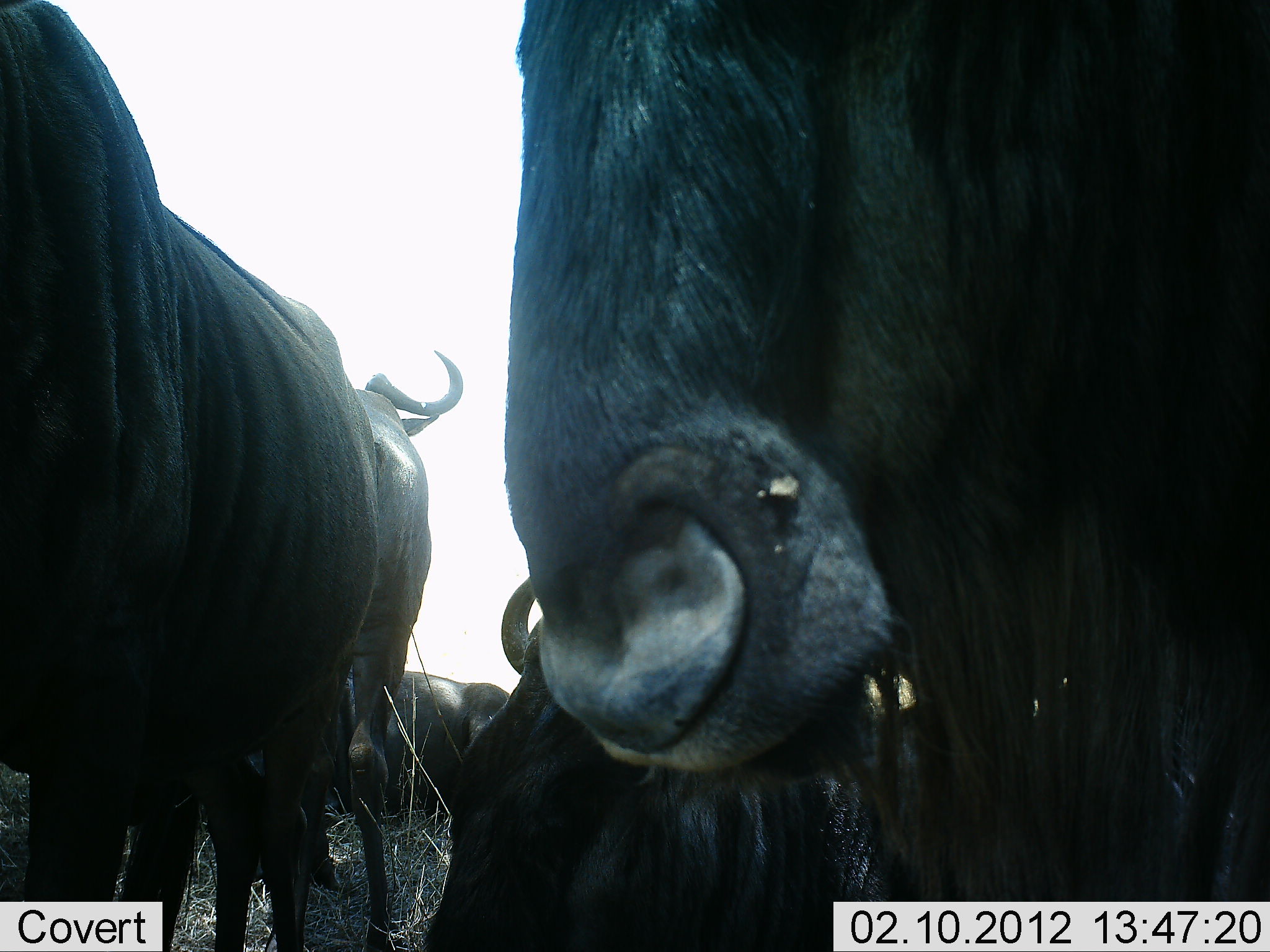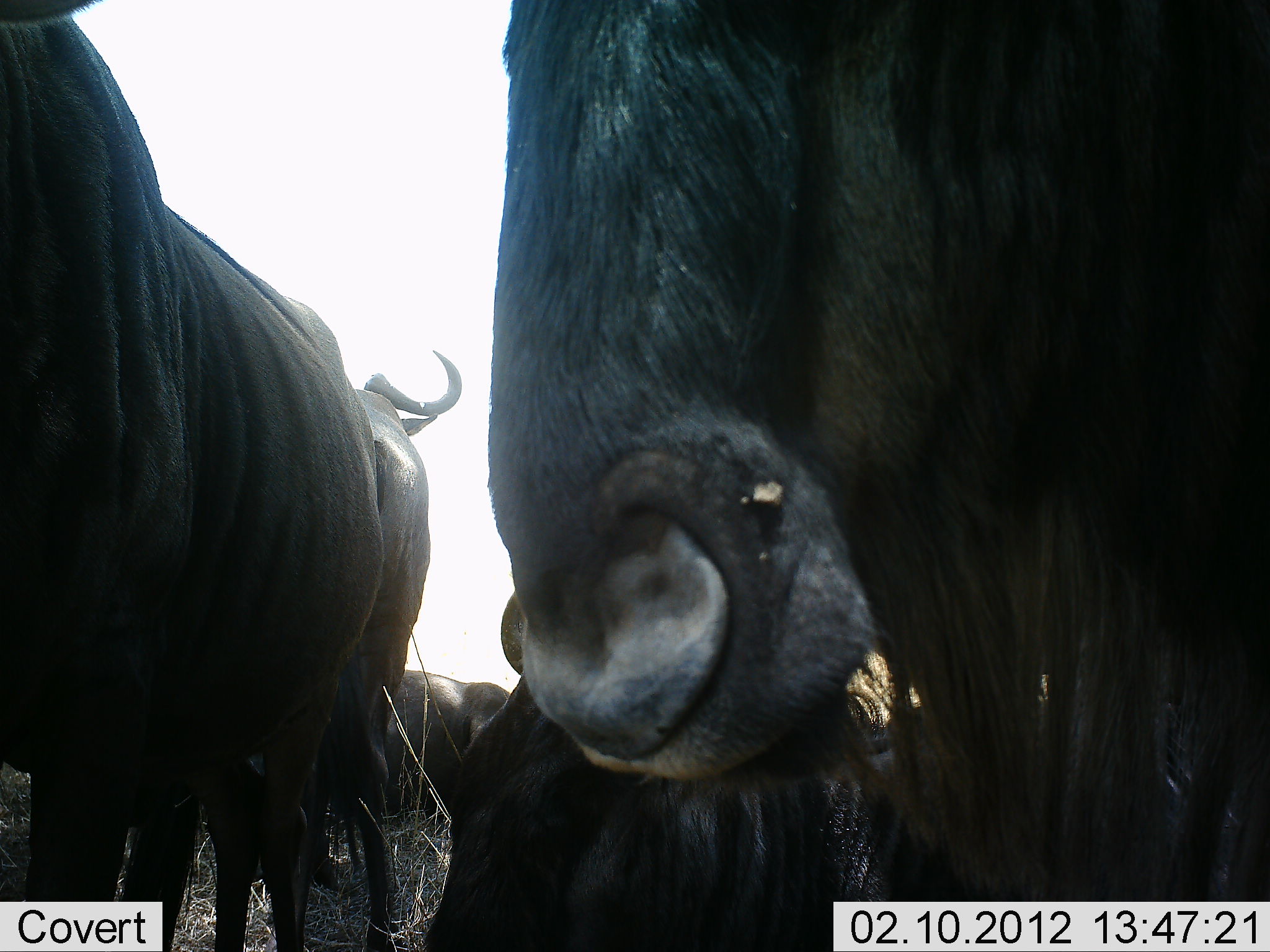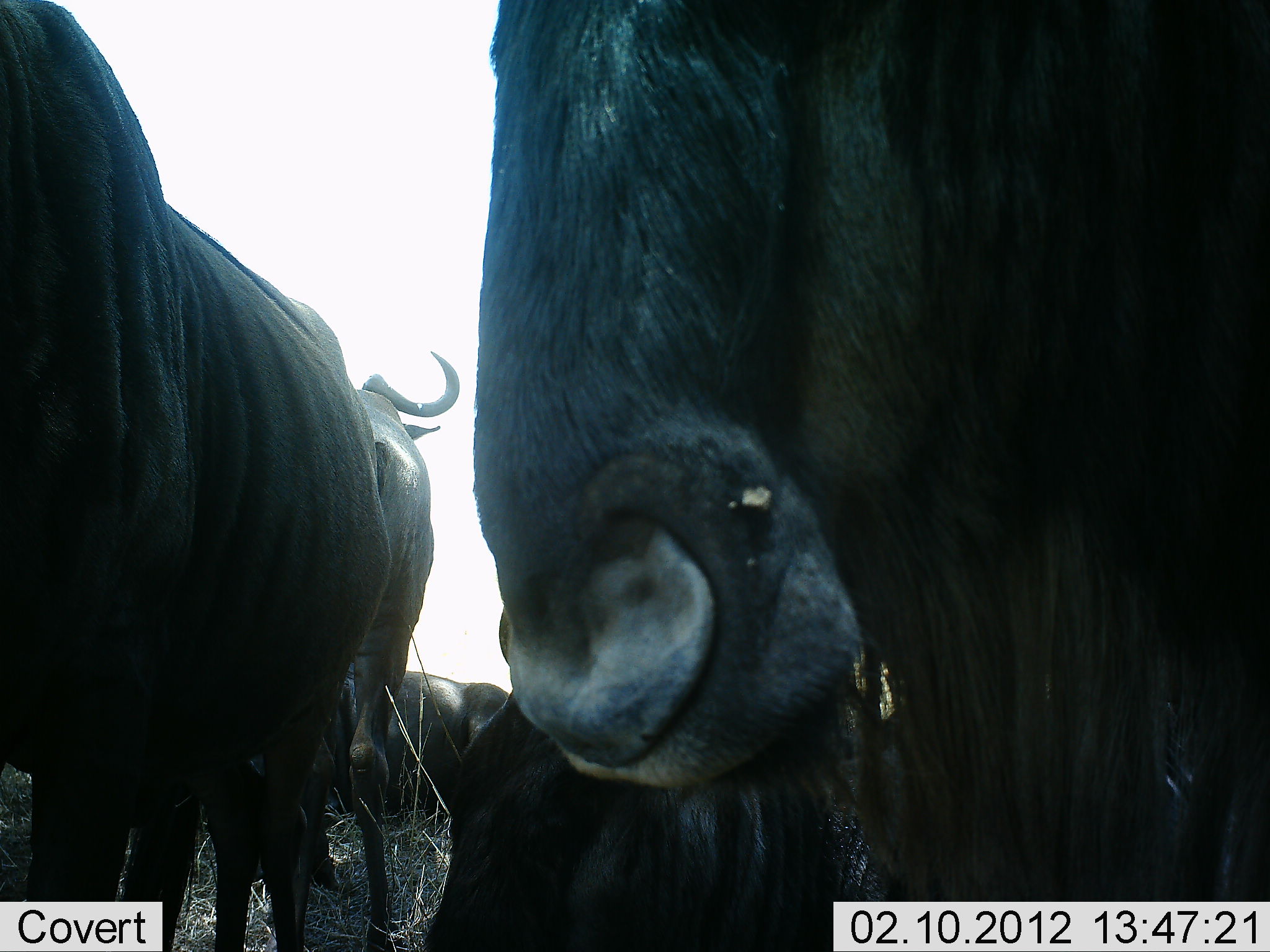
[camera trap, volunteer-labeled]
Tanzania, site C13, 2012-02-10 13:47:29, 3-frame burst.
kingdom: Animalia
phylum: Chordata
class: Mammalia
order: Artiodactyla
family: Bovidae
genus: Connochaetes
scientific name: Connochaetes taurinus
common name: blue wildebeest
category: wildebeest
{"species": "wildebeest (blue wildebeest) (Connochaetes taurinus)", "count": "5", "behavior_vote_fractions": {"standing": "79%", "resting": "62%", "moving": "8%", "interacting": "4%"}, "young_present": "0%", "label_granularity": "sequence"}